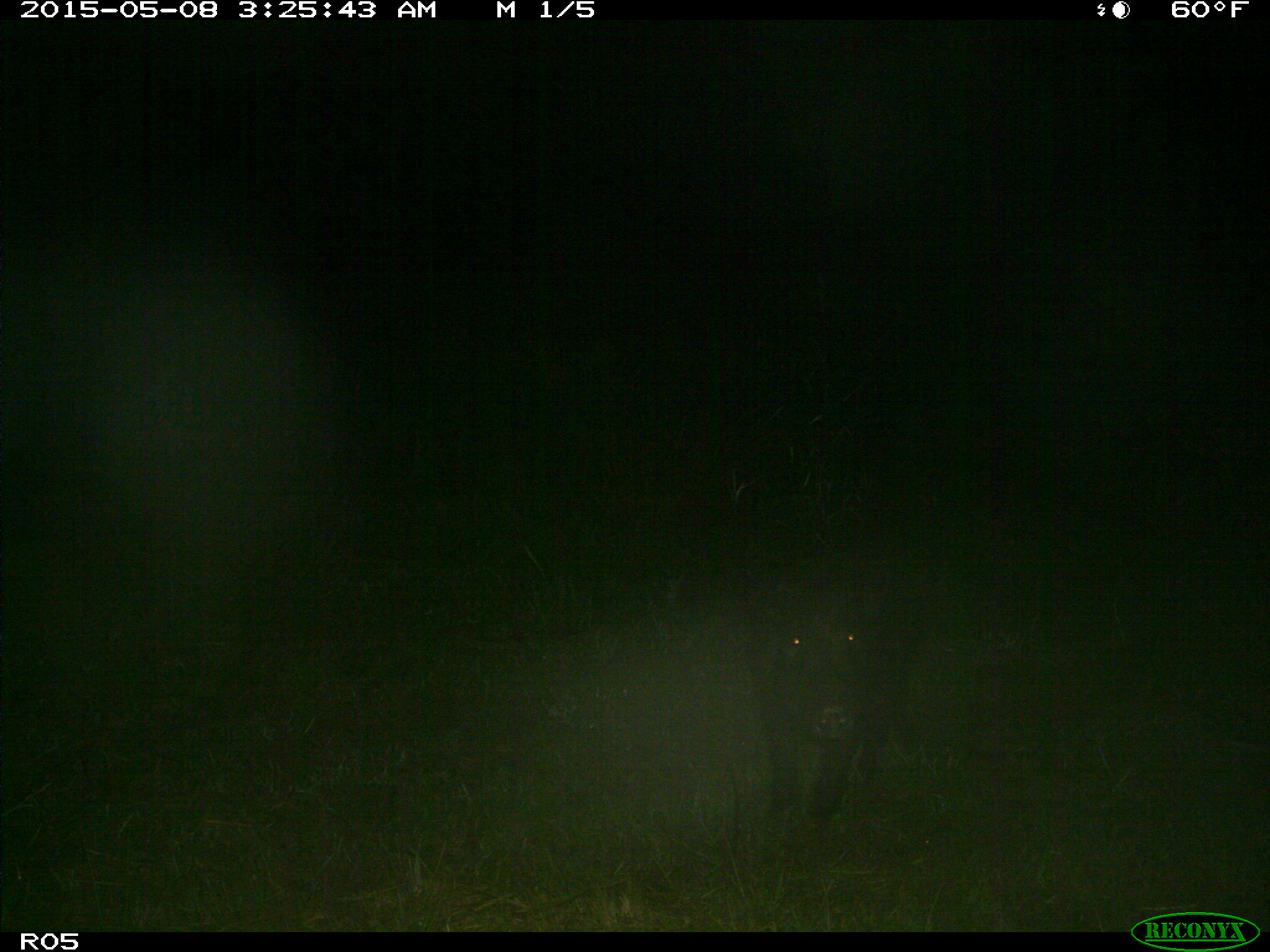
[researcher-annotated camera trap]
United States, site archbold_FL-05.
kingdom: Animalia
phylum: Chordata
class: Mammalia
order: Artiodactyla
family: Suidae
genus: Sus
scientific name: Sus scrofa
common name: wild boar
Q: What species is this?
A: Sus scrofa (wild boar).